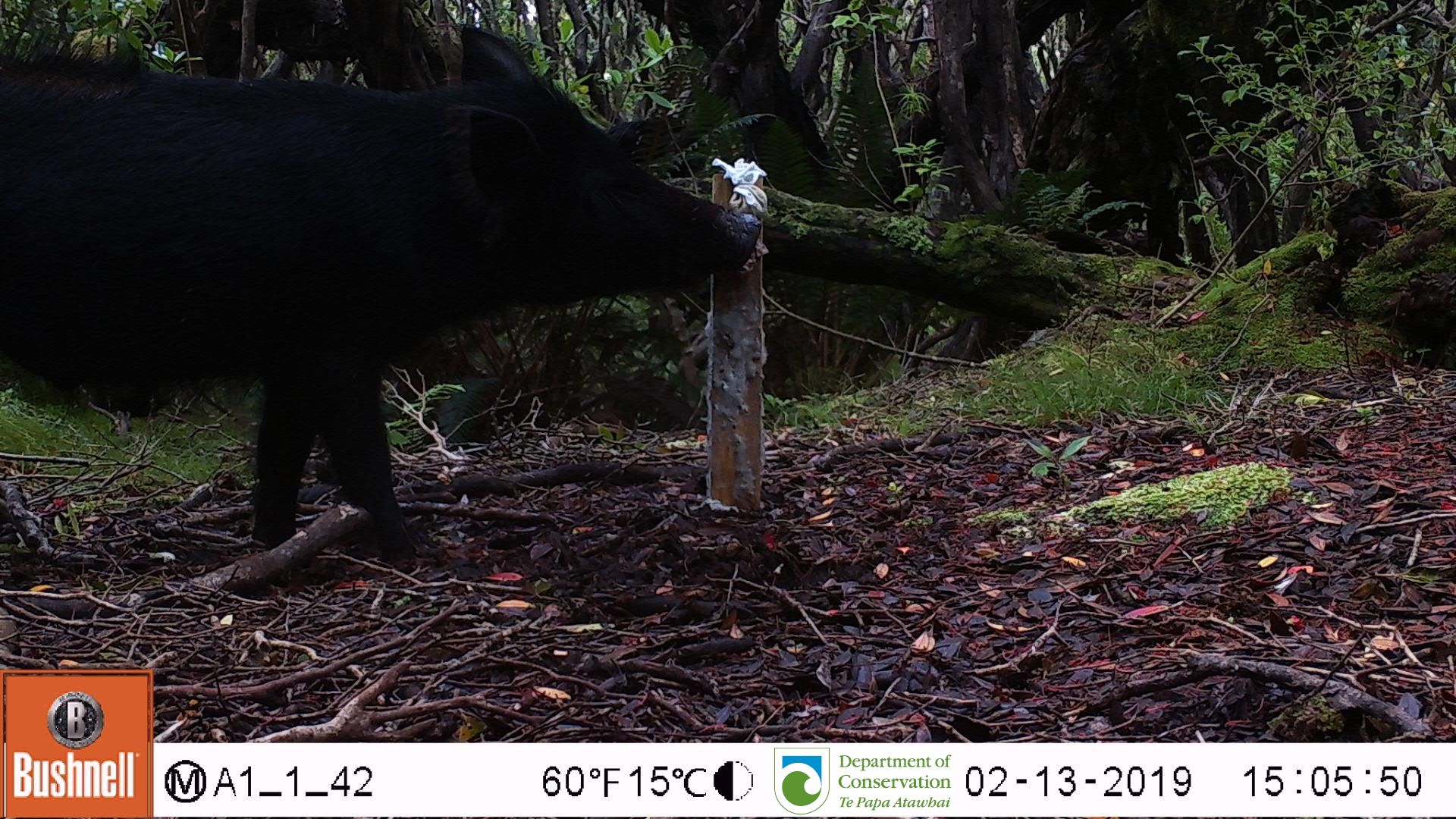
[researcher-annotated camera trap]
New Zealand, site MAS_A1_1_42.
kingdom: Animalia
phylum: Chordata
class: Mammalia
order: Artiodactyla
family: Suidae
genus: Sus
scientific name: Sus scrofa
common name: pig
Pig (Sus scrofa).